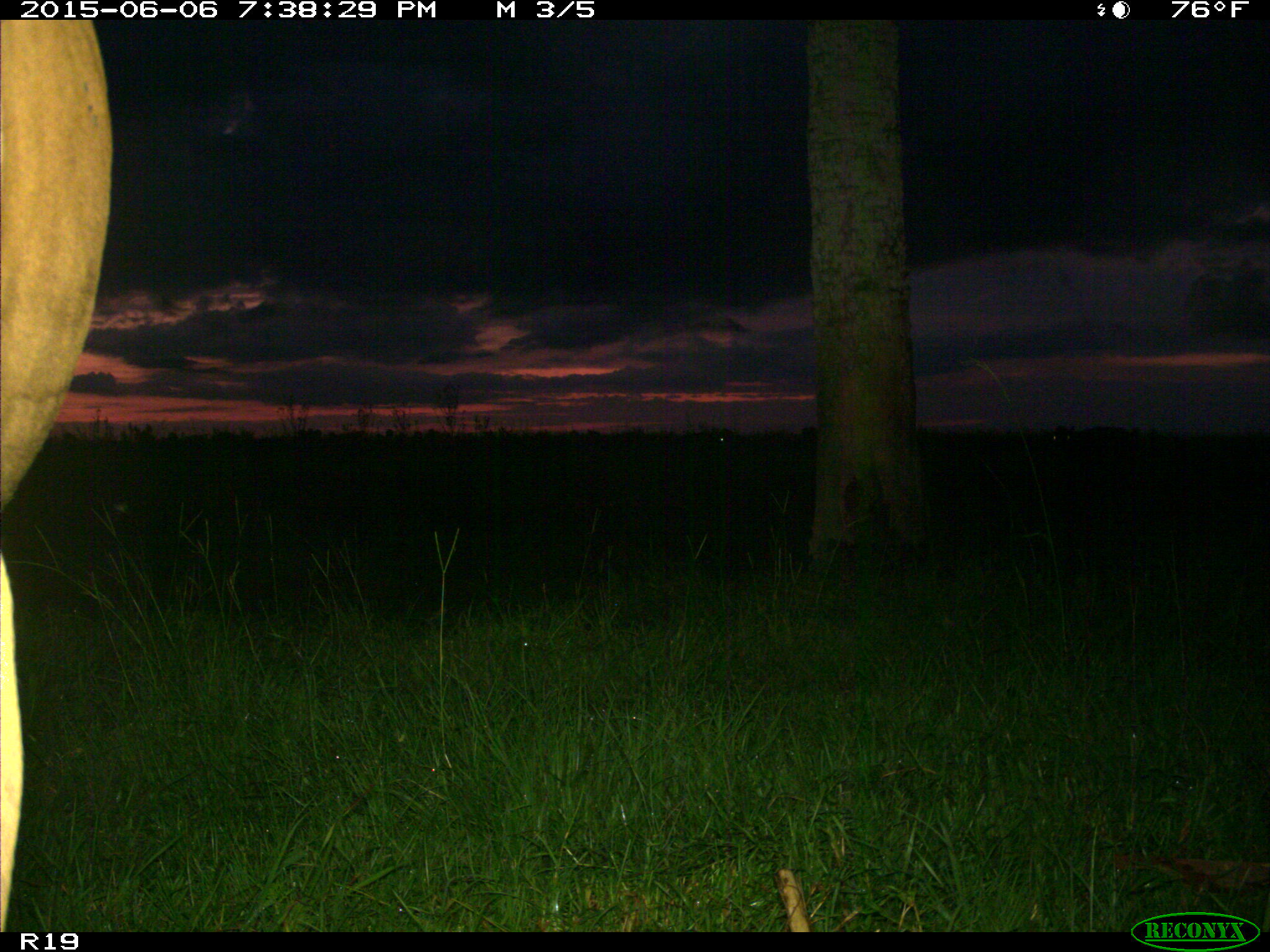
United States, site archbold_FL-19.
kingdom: Animalia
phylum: Chordata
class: Mammalia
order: Artiodactyla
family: Bovidae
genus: Bos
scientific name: Bos taurus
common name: domestic cow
Bos taurus (domestic cow).